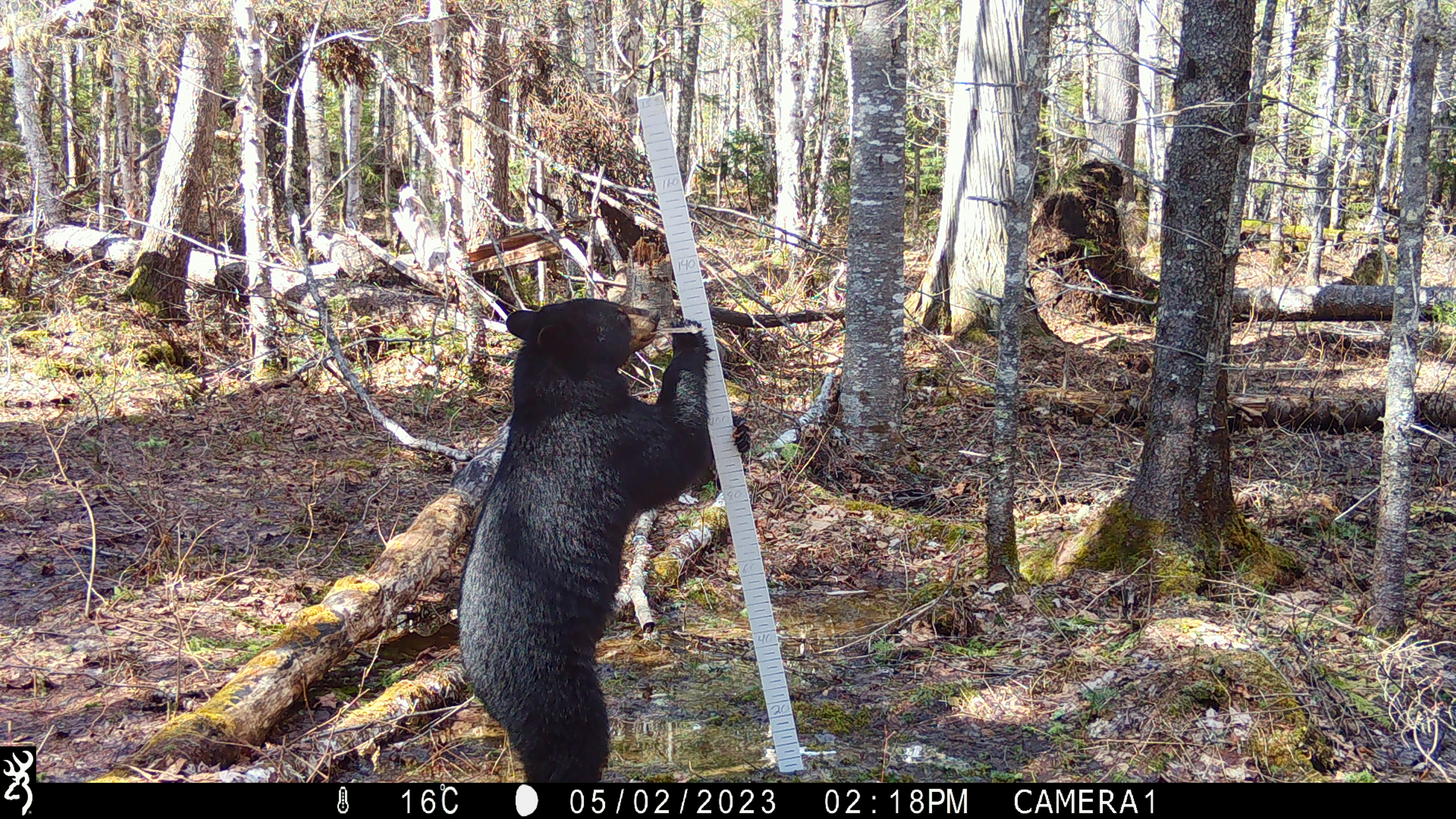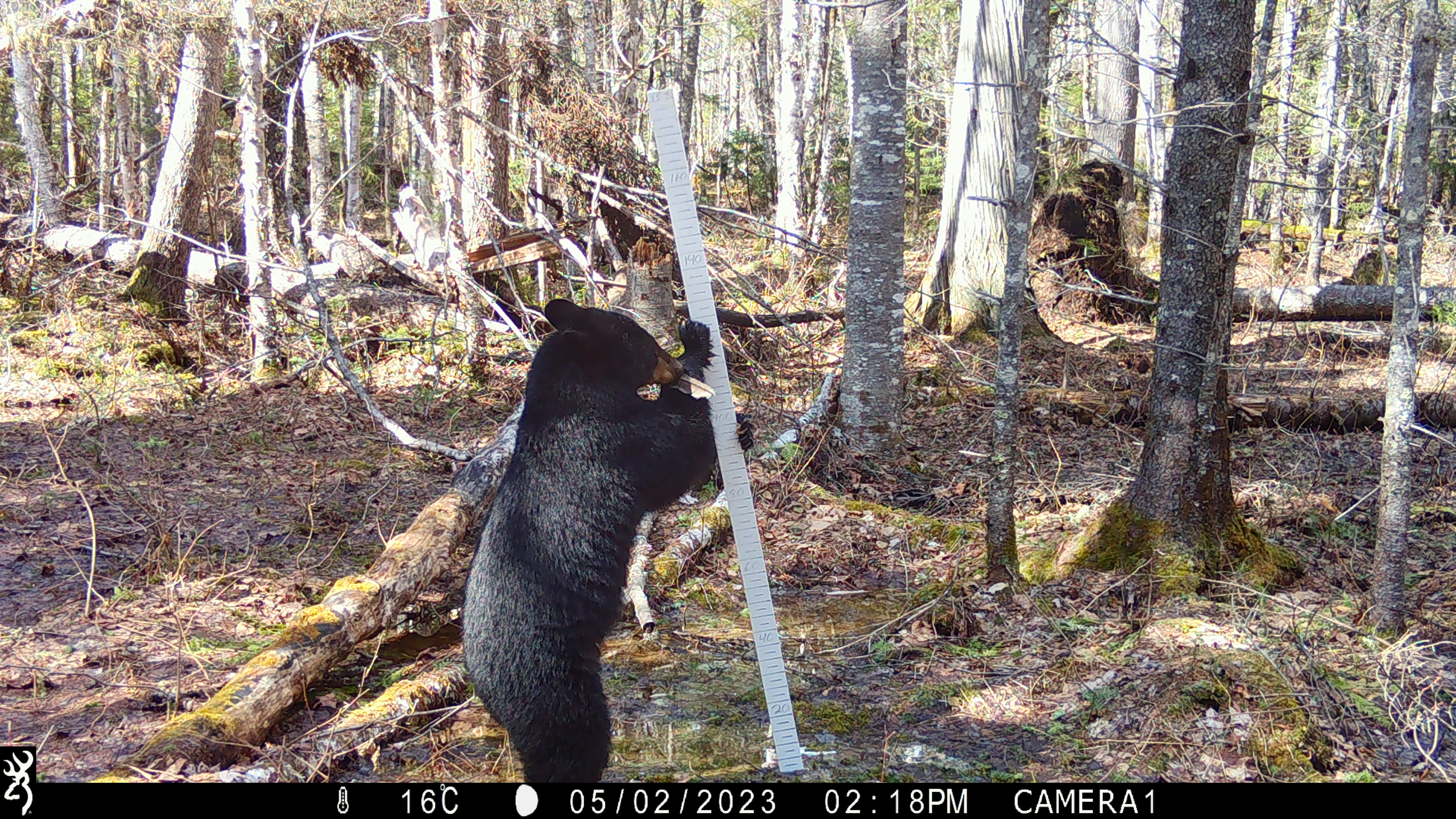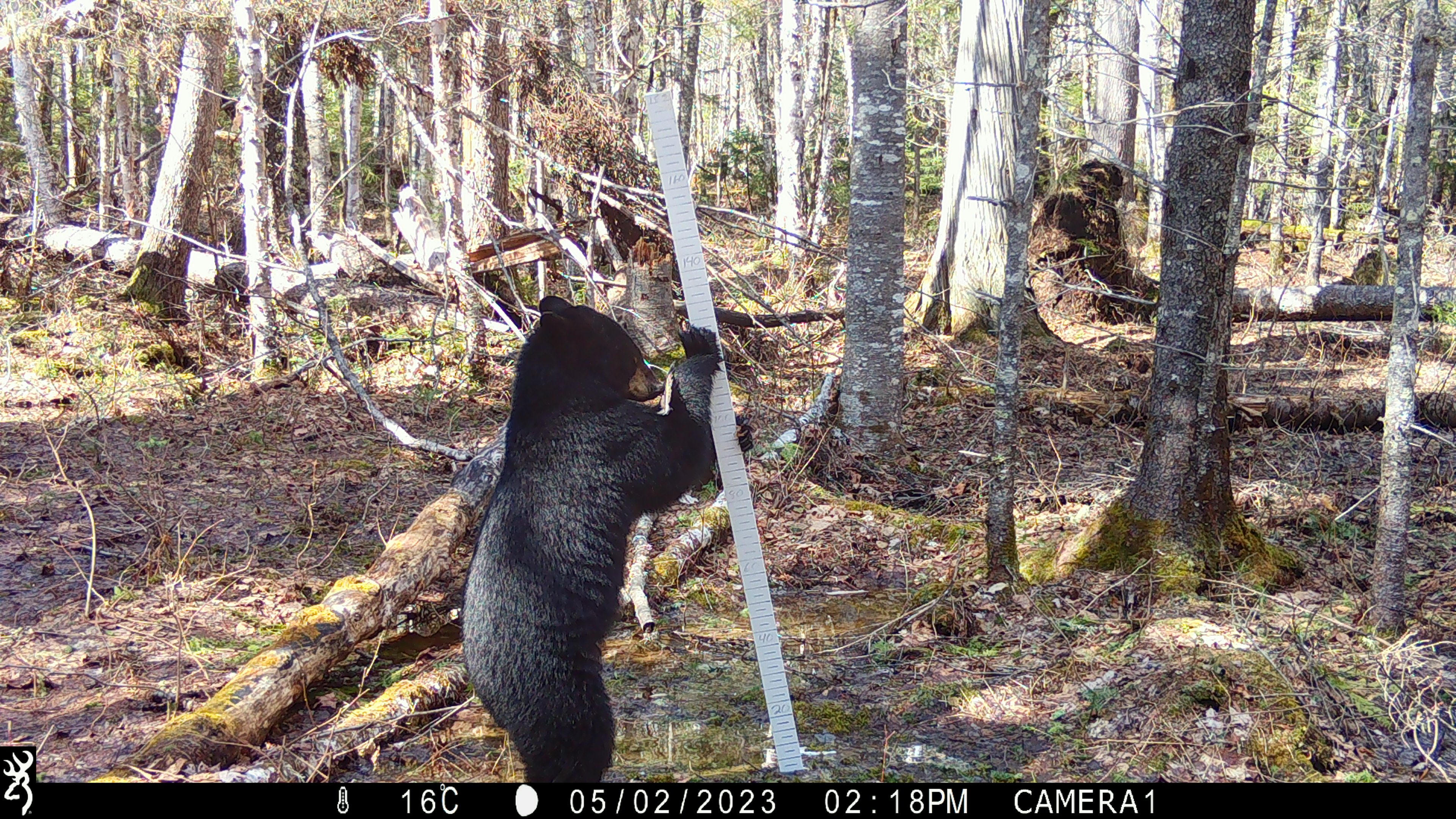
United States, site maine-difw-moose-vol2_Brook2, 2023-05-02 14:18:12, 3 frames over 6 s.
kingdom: Animalia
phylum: Chordata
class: Mammalia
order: Carnivora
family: Ursidae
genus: Ursus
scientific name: Ursus americanus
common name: black bear